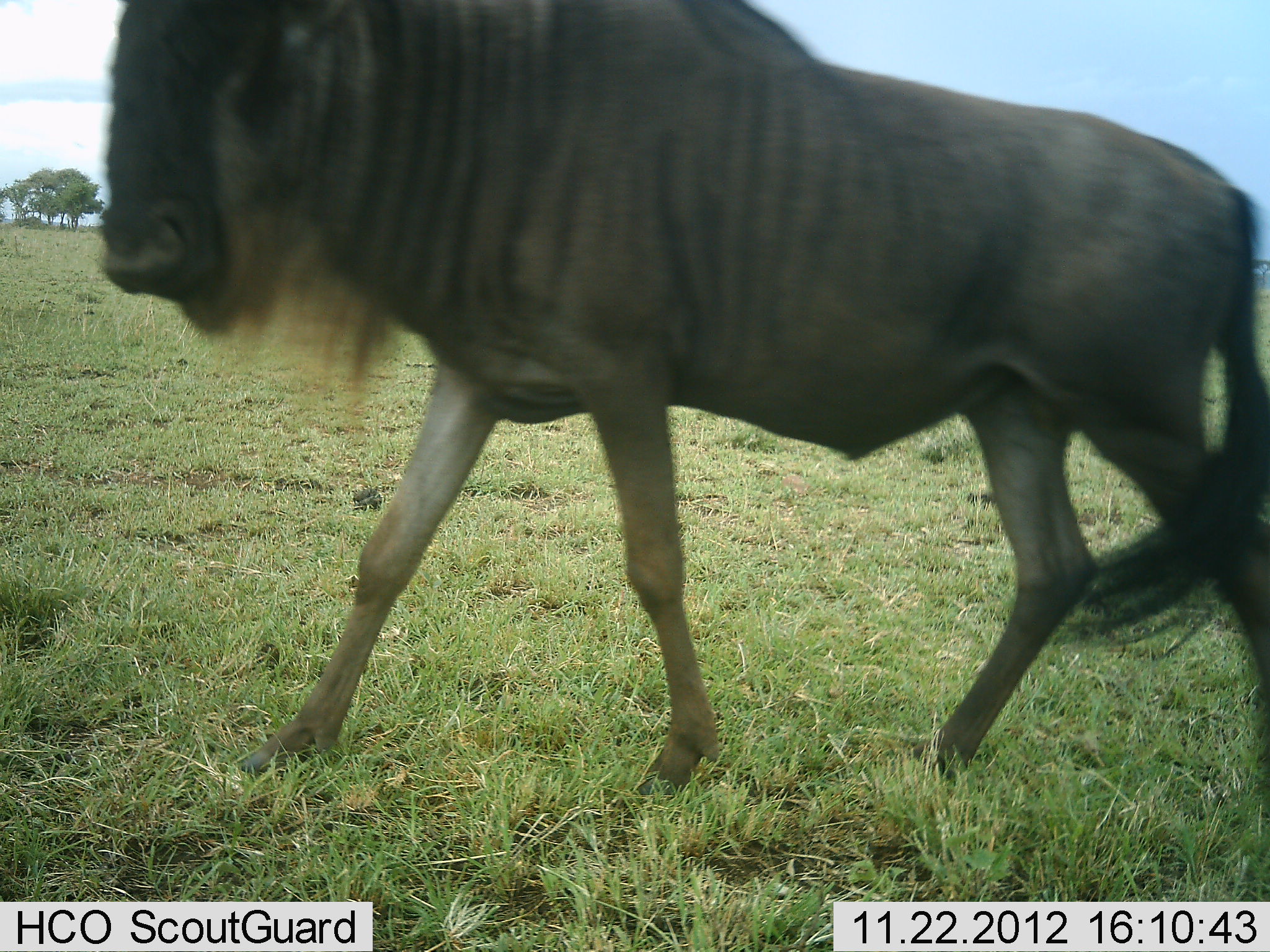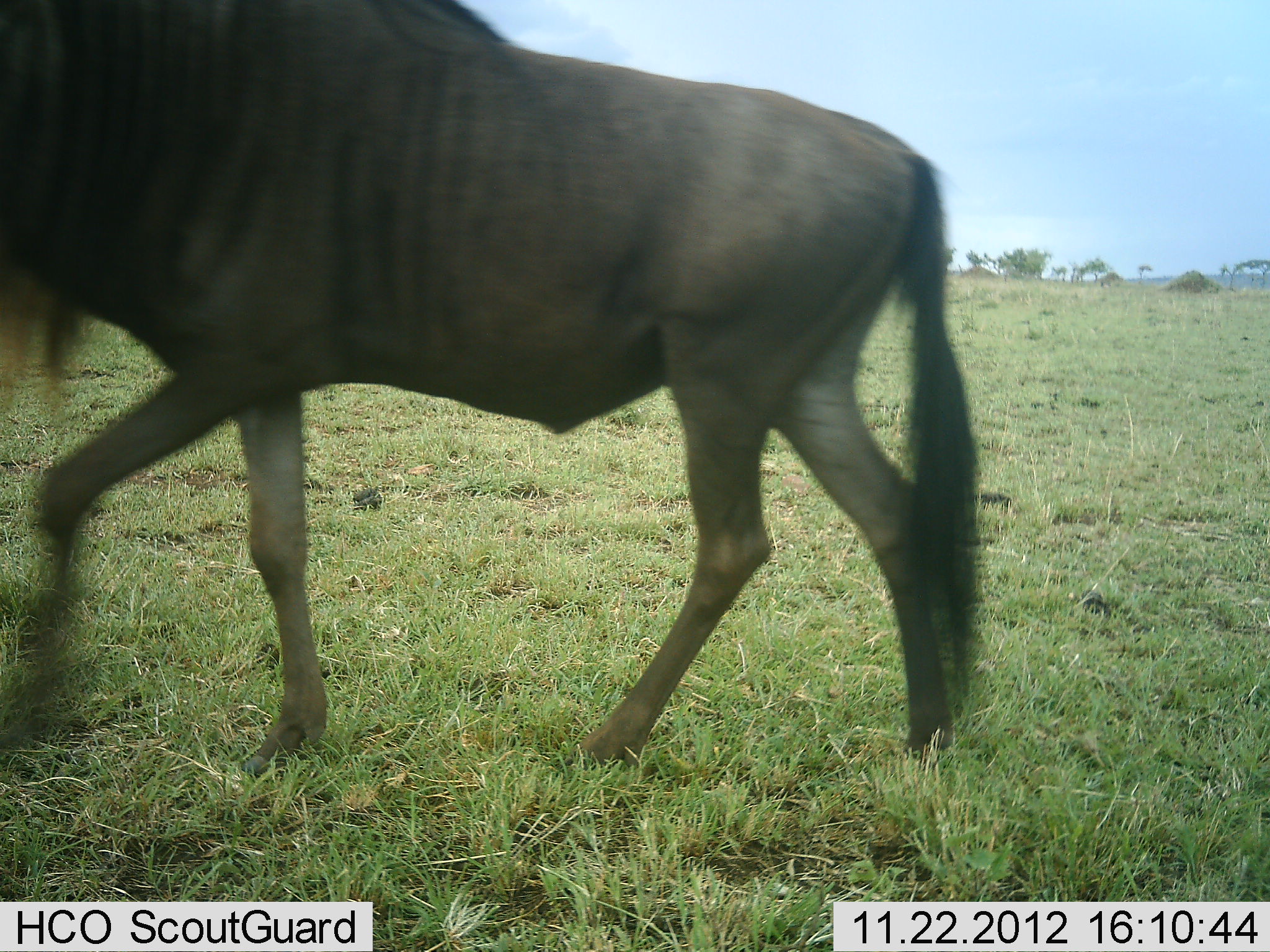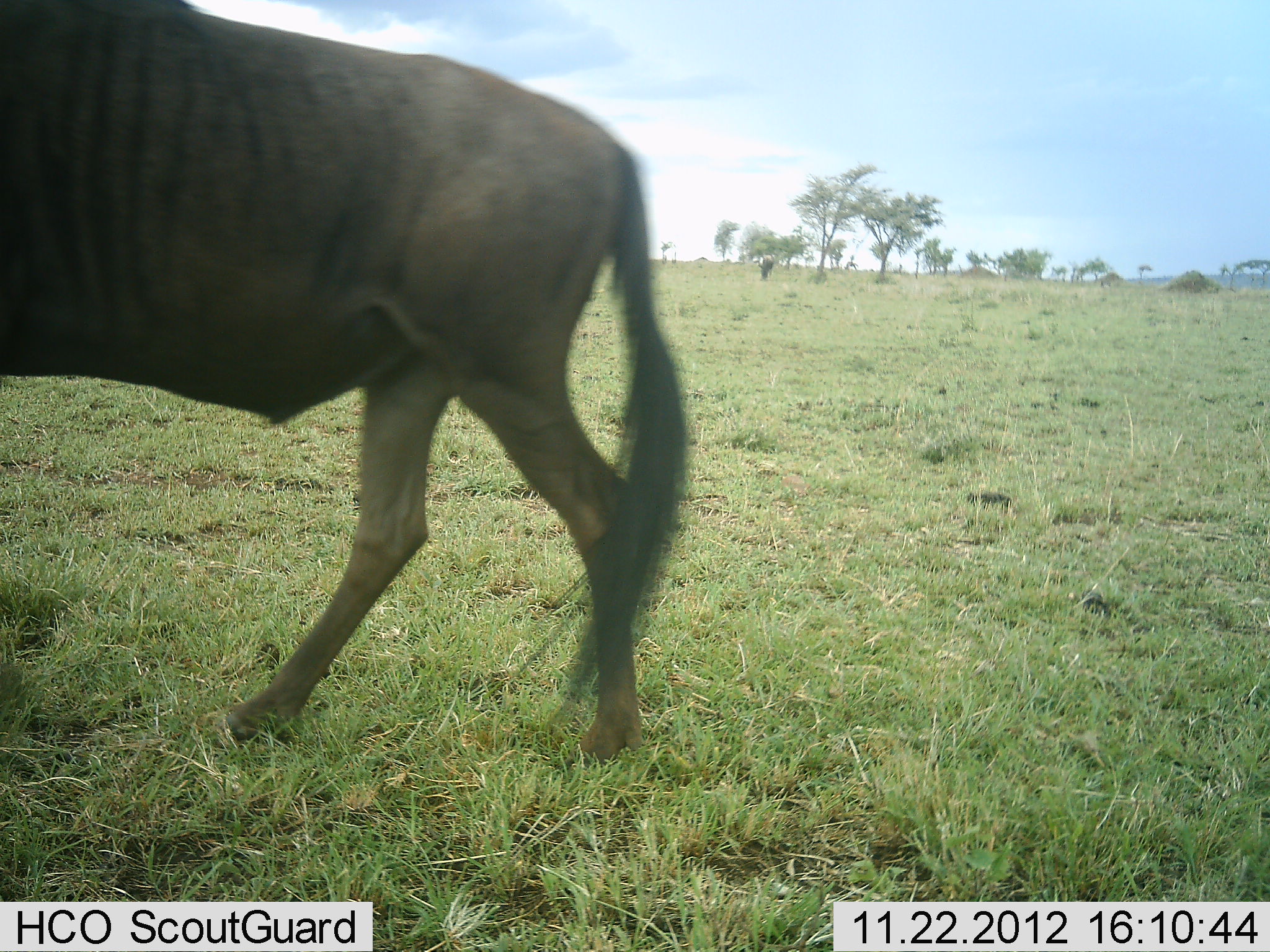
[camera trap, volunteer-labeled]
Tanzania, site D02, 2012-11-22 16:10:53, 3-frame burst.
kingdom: Animalia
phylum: Chordata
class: Mammalia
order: Artiodactyla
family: Bovidae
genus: Connochaetes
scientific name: Connochaetes taurinus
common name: blue wildebeest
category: wildebeest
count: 1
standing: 14%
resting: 0%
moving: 100%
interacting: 0%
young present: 0%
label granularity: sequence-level